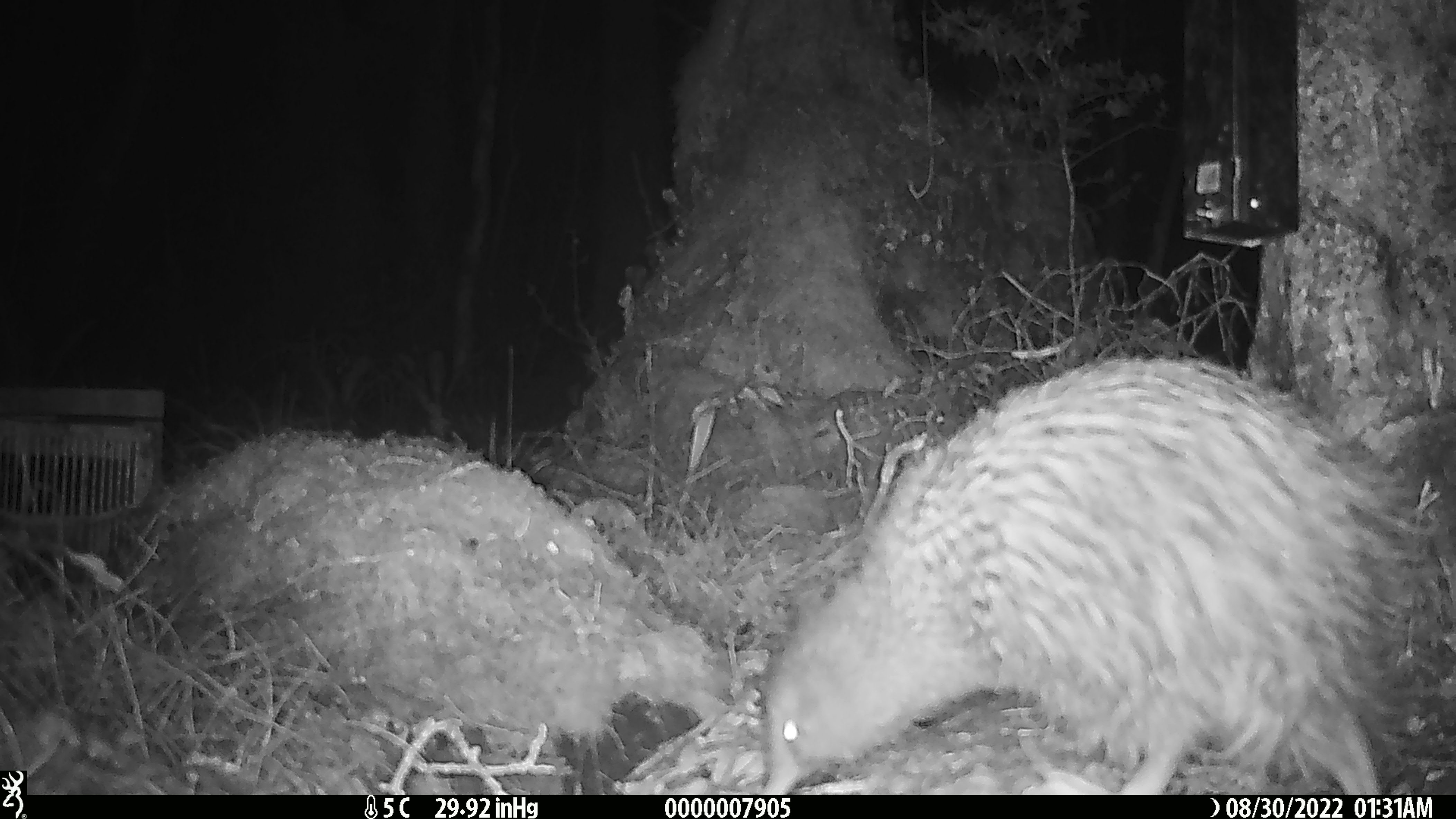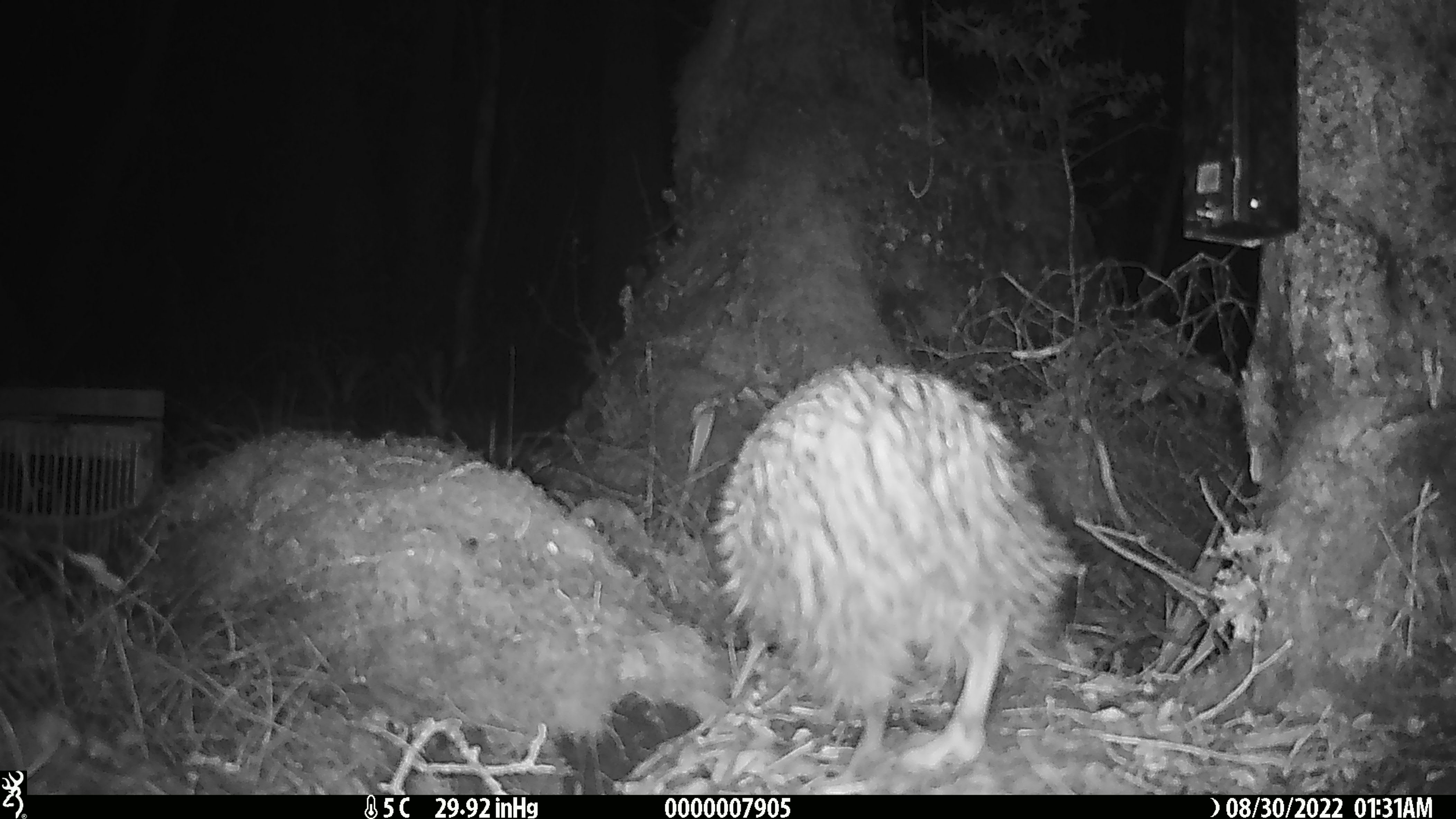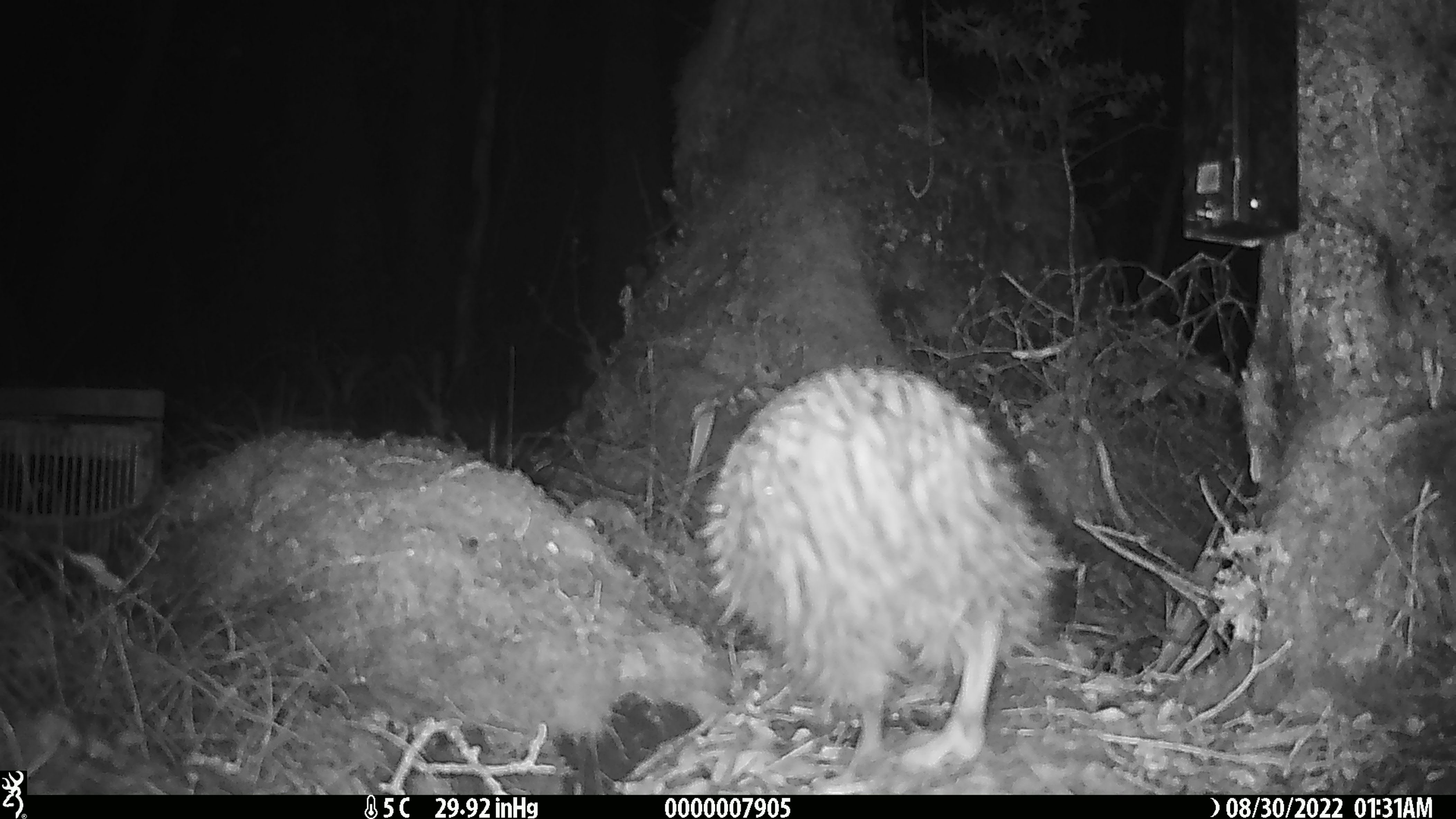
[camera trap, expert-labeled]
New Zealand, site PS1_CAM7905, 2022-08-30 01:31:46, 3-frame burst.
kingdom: Animalia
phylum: Chordata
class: Aves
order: Apterygiformes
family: Apterygidae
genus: Apteryx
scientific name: Apteryx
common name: kiwi